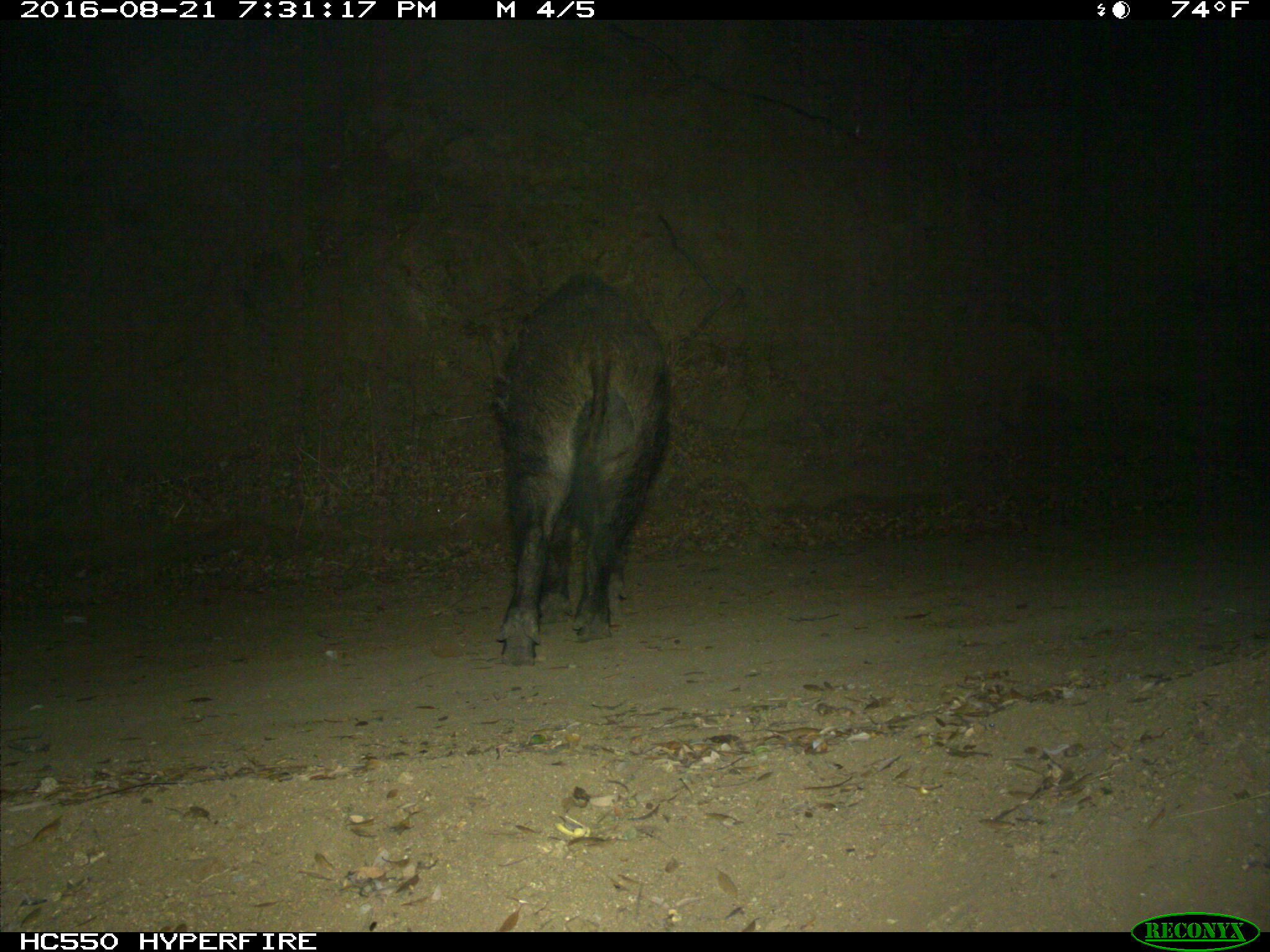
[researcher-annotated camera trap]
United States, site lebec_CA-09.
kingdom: Animalia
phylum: Chordata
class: Mammalia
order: Artiodactyla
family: Suidae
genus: Sus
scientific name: Sus scrofa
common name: wild boar